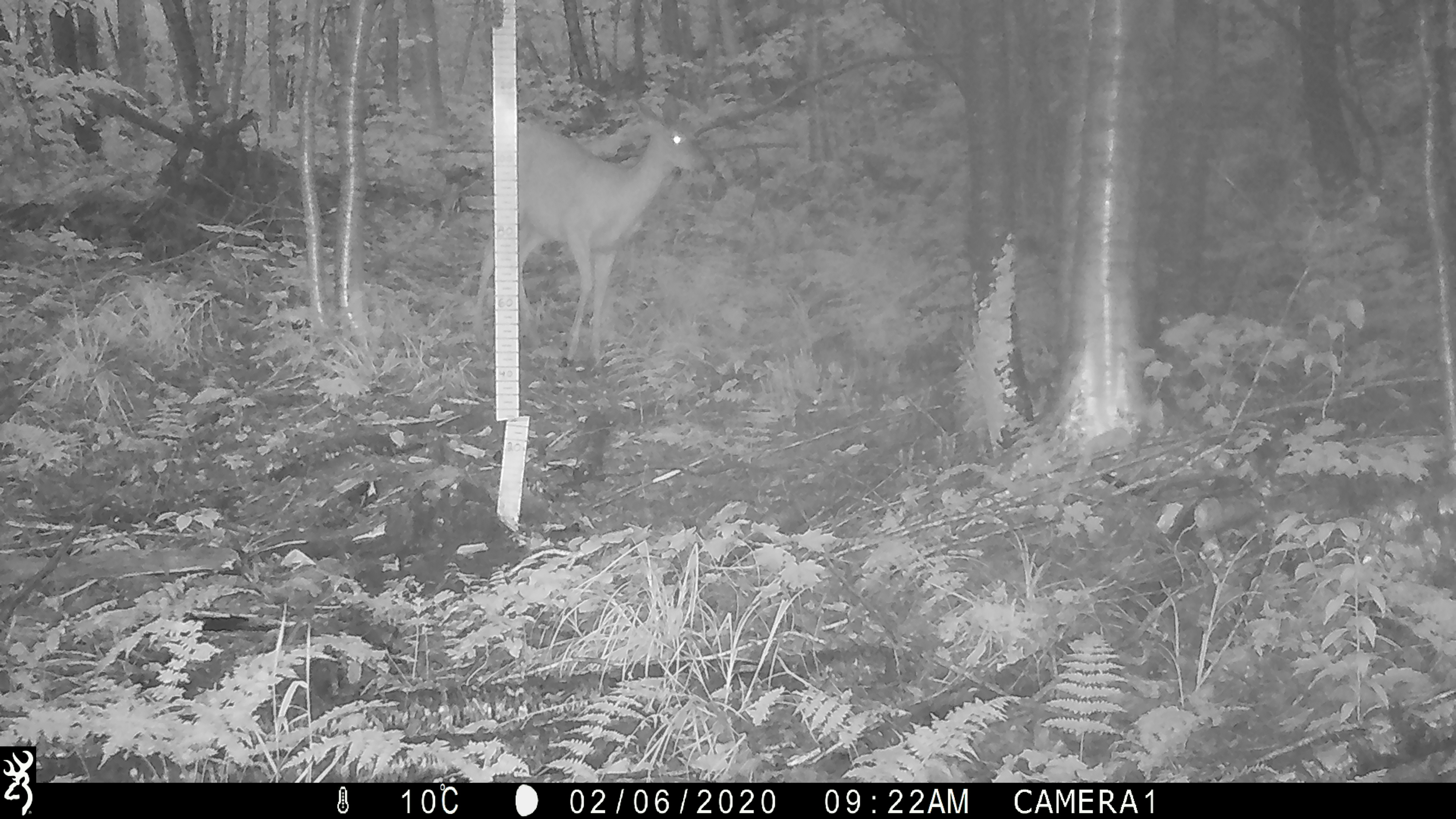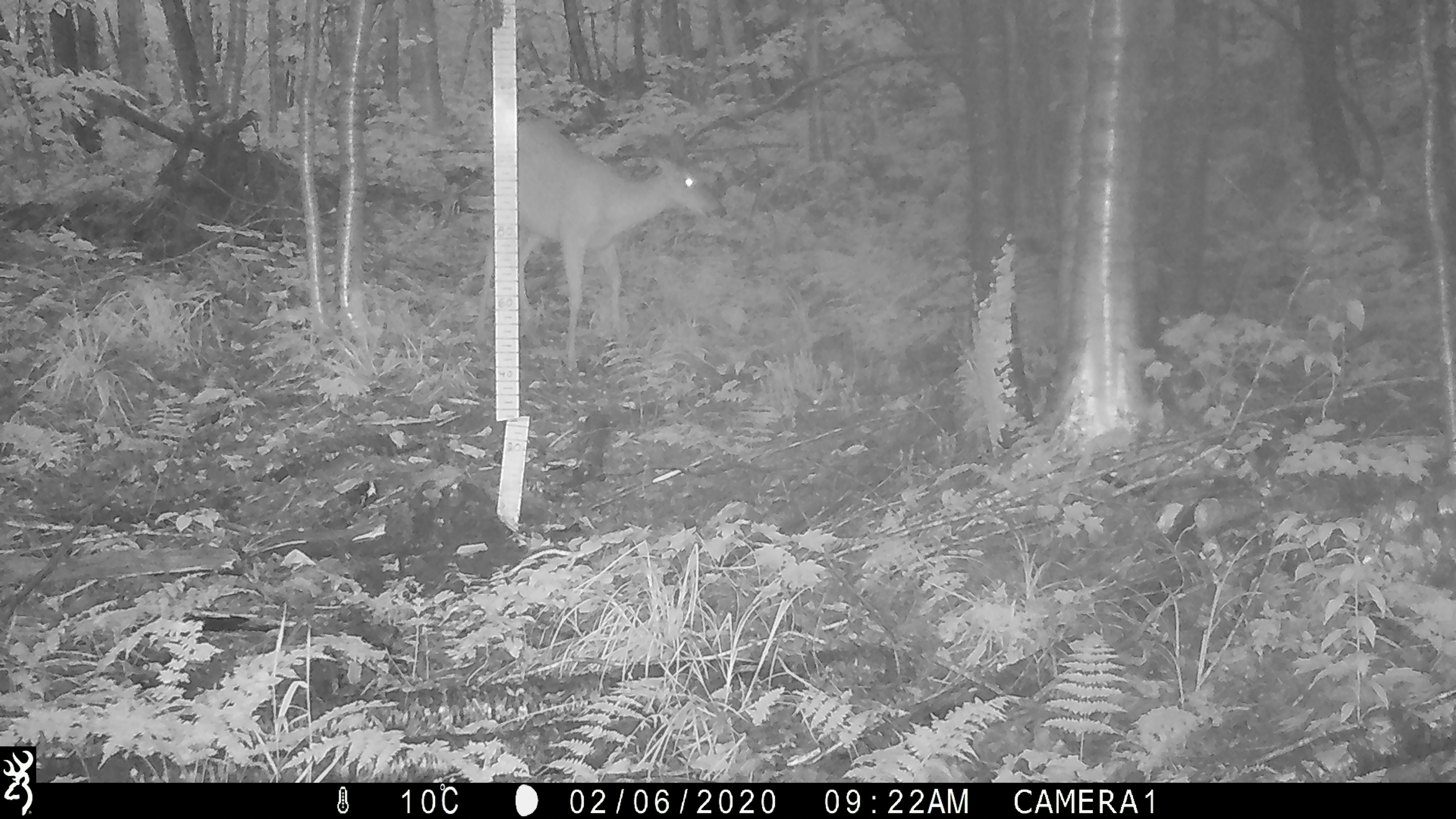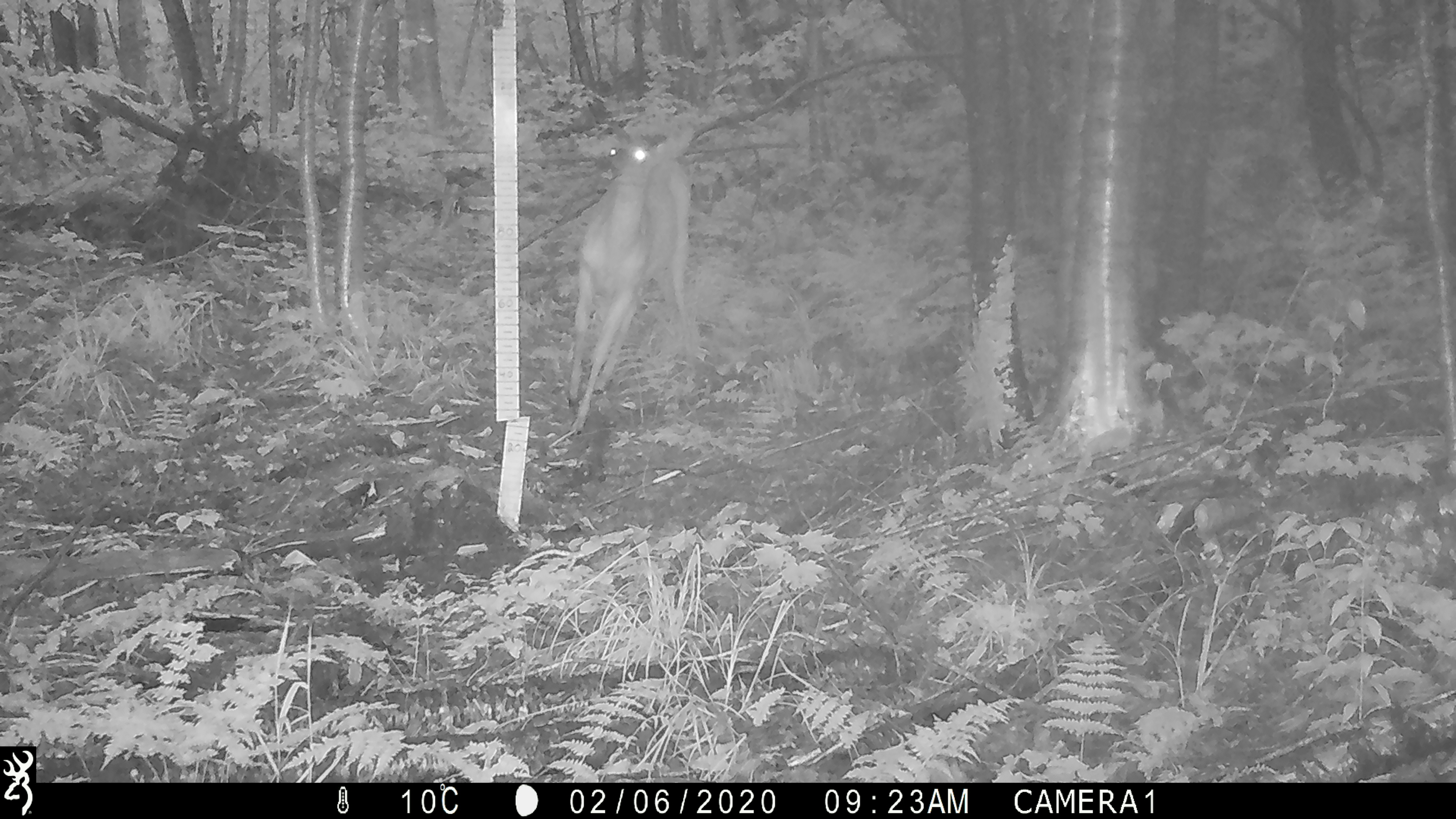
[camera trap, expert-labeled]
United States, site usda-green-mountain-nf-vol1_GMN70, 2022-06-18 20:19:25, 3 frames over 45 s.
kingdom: Animalia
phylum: Chordata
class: Mammalia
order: Artiodactyla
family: Cervidae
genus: Odocoileus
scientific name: Odocoileus virginianus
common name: white-tailed deer